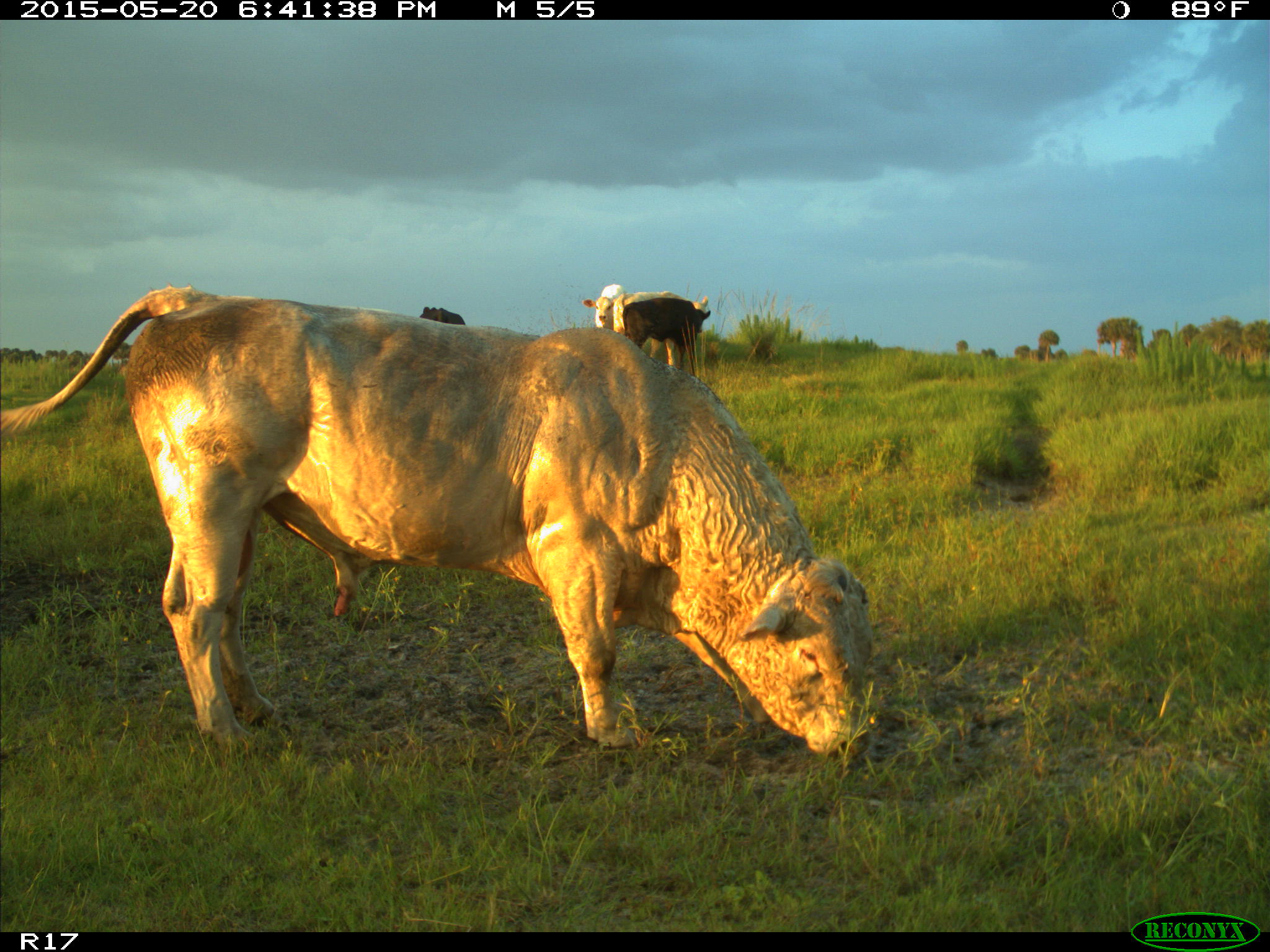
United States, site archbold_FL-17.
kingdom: Animalia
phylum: Chordata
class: Mammalia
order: Artiodactyla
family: Bovidae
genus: Bos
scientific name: Bos taurus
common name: domestic cow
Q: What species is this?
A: Bos taurus (domestic cow).